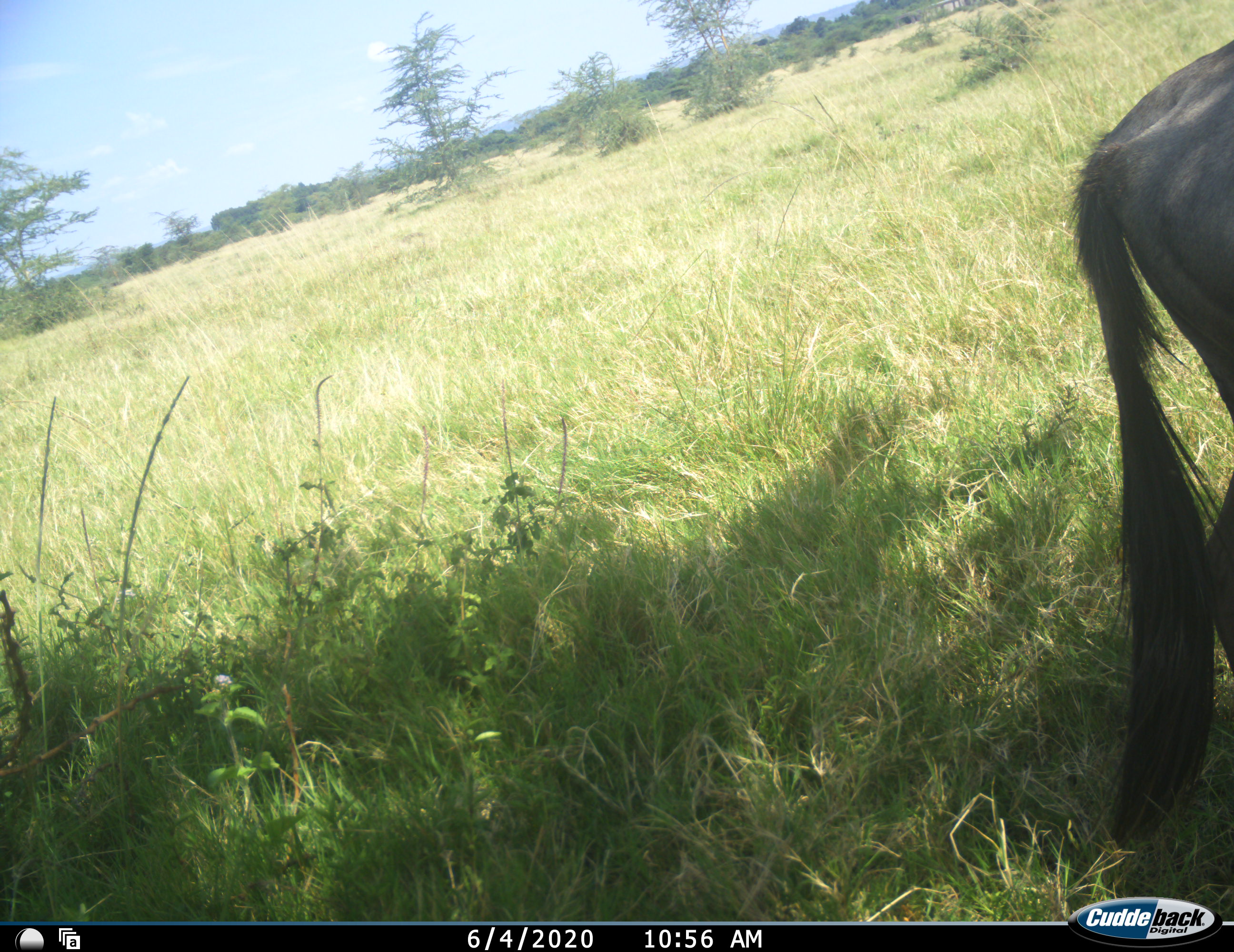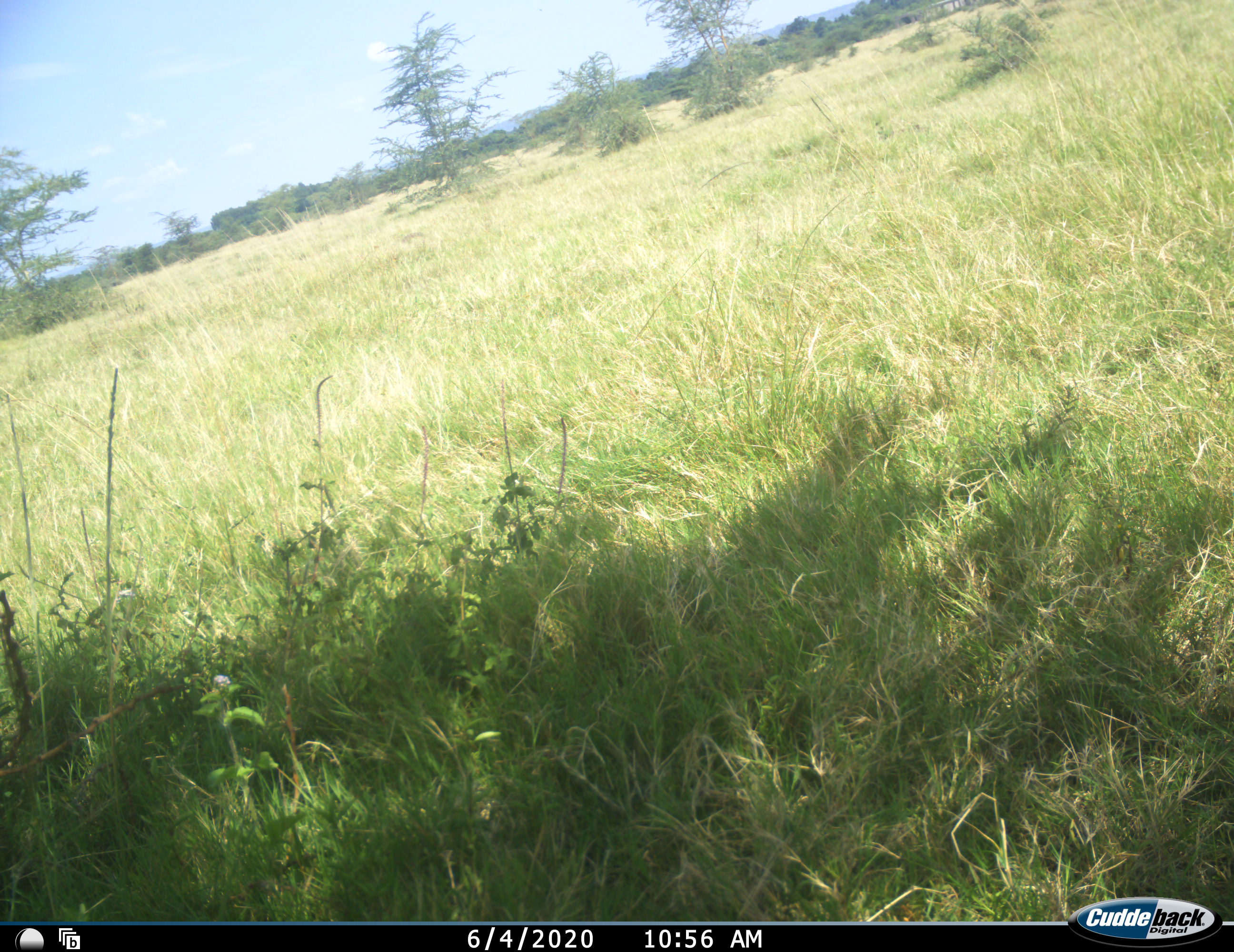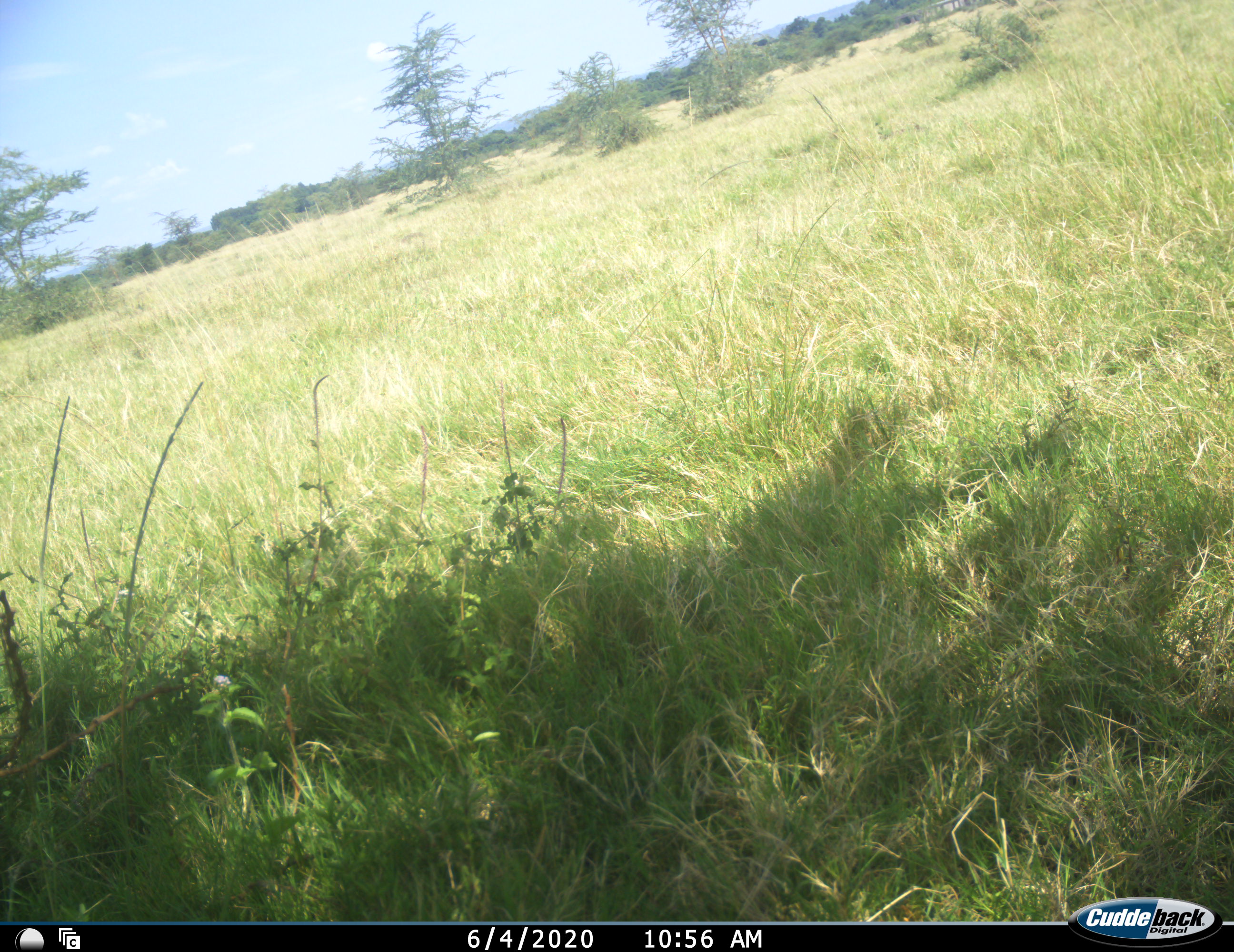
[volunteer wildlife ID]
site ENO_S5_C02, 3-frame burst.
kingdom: Animalia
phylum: Chordata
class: Mammalia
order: Artiodactyla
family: Bovidae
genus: Connochaetes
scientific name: Connochaetes taurinus taurinus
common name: blue wildebeest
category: wildebeestblue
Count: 1.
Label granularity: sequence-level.